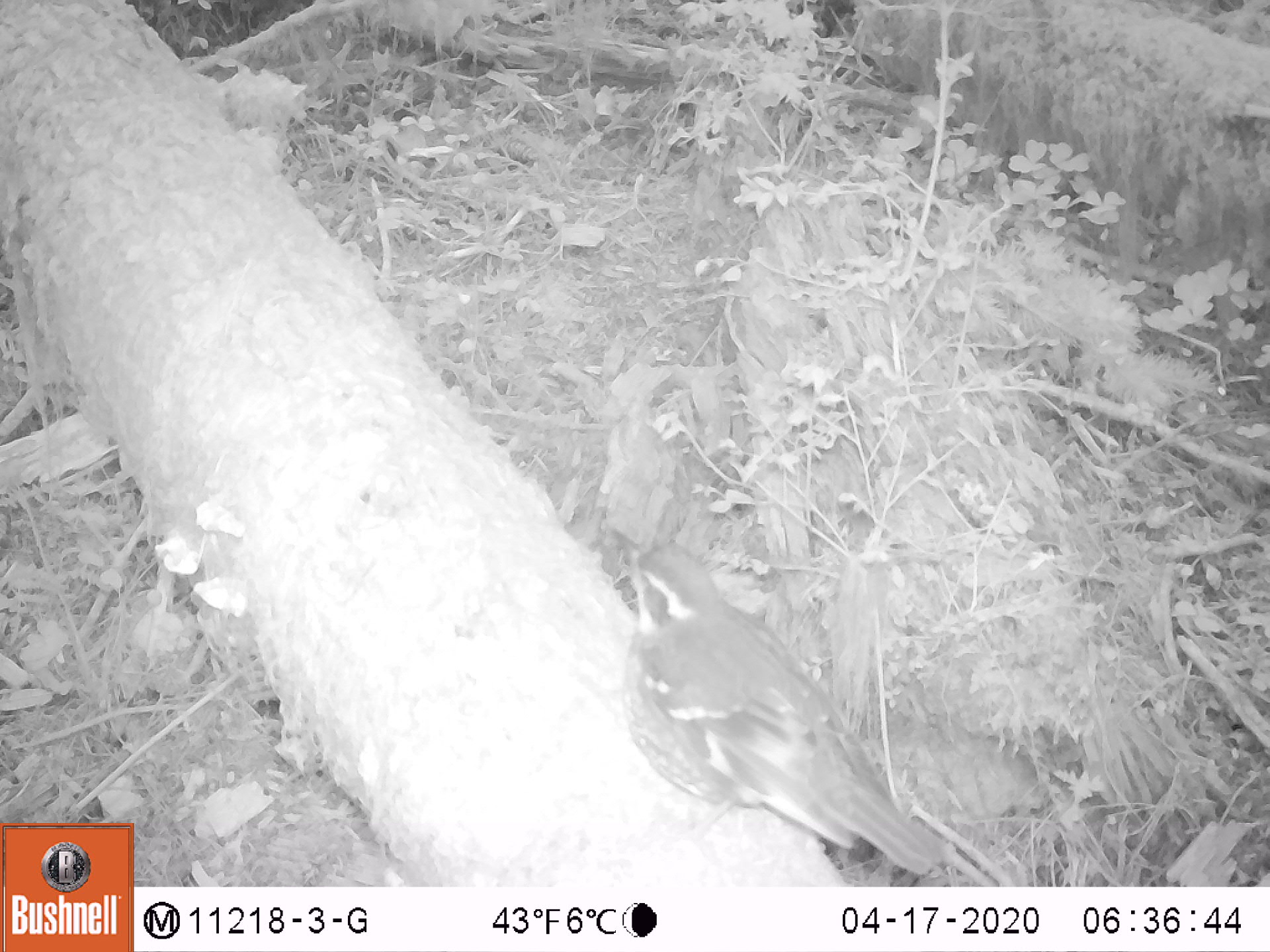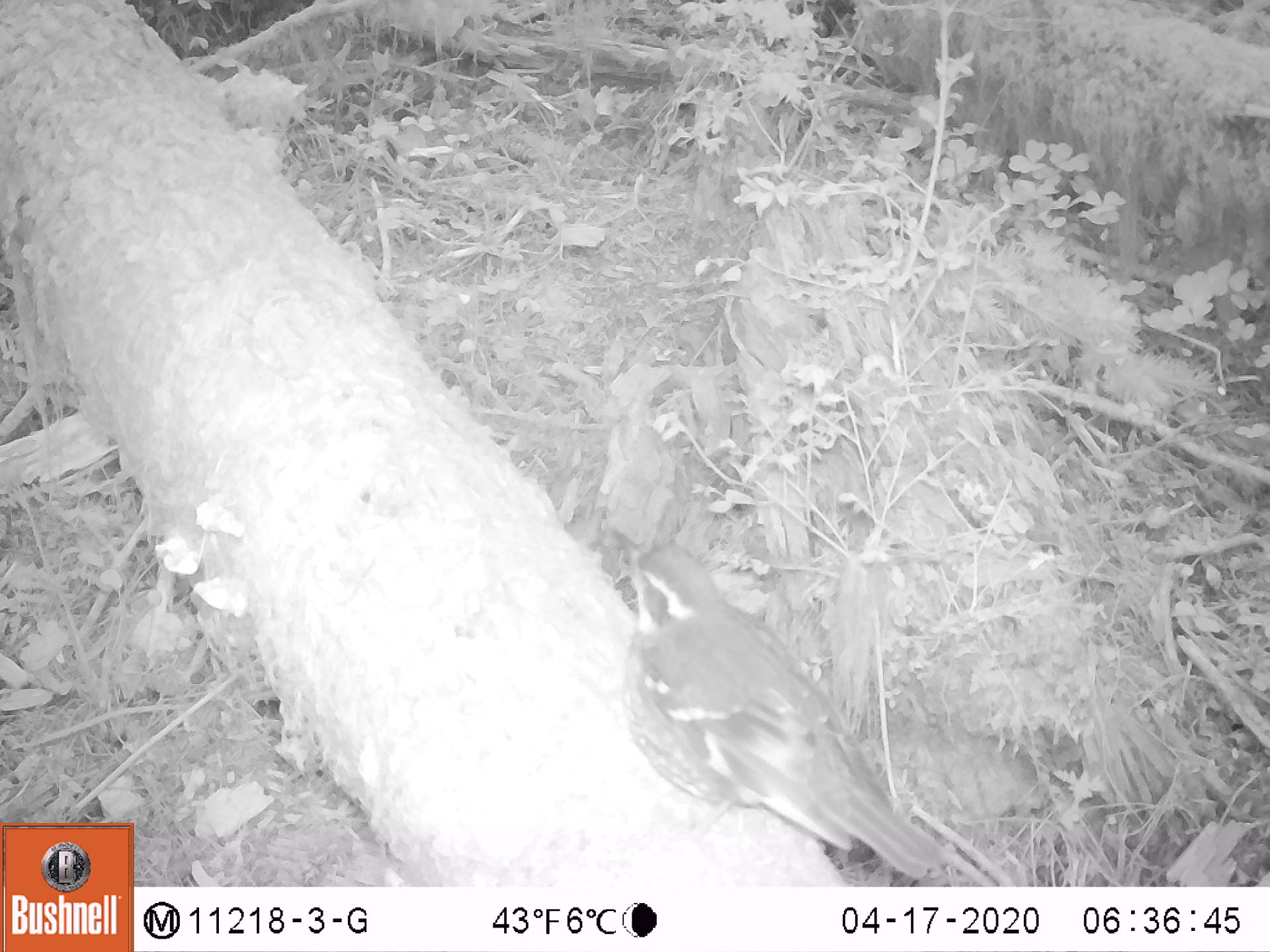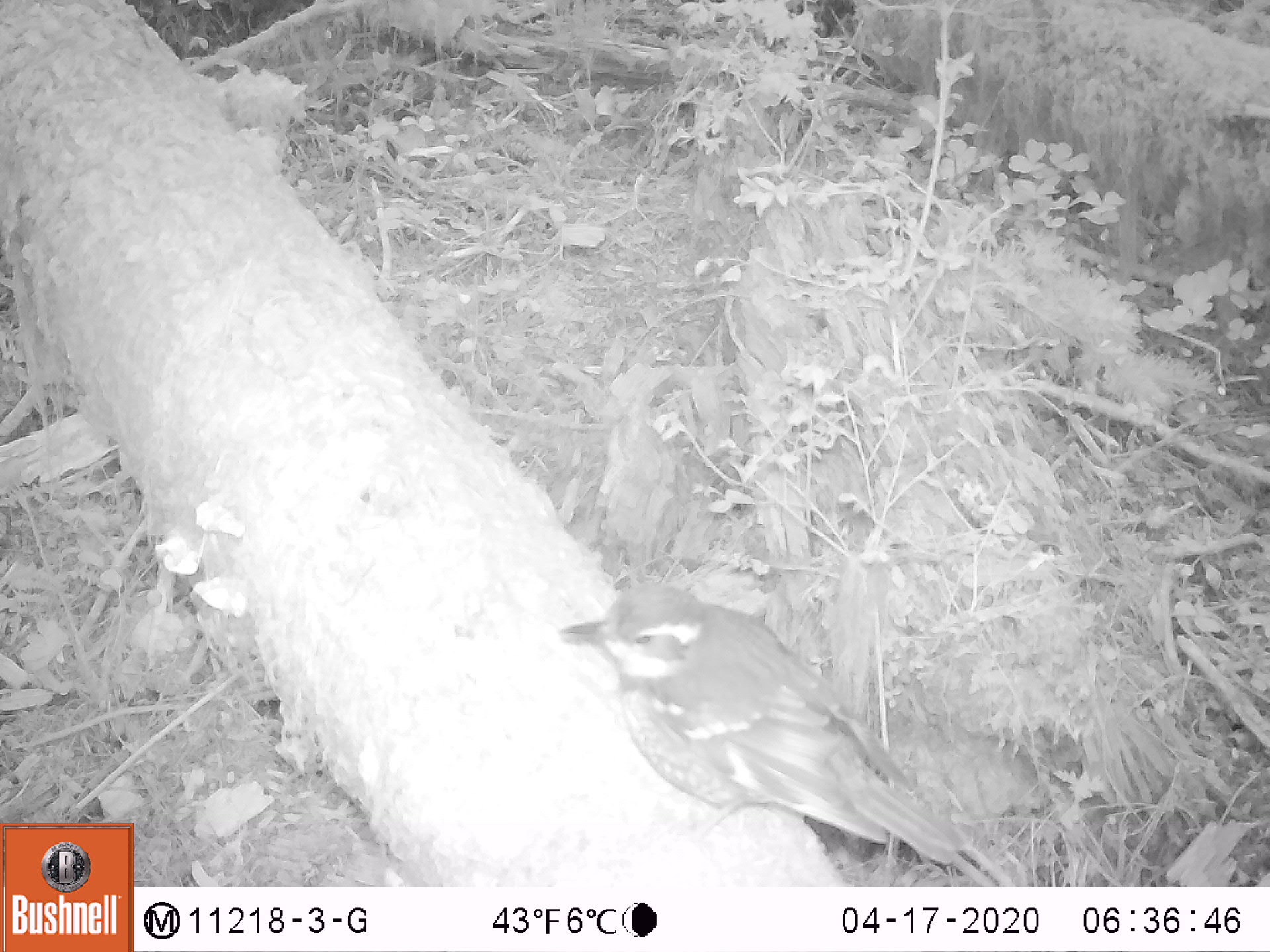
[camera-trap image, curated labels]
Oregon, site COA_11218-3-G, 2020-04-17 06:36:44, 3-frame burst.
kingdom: Animalia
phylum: Chordata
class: Aves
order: Passeriformes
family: Turdidae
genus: Ixoreus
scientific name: Ixoreus naevius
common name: varied thrush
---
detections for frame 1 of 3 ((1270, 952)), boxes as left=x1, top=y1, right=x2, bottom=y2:
varied thrush: left=605, top=532, right=950, bottom=868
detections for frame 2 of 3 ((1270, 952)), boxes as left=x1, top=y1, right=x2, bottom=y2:
varied thrush: left=609, top=532, right=950, bottom=881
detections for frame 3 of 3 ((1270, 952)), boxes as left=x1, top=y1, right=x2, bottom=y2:
varied thrush: left=564, top=580, right=970, bottom=867